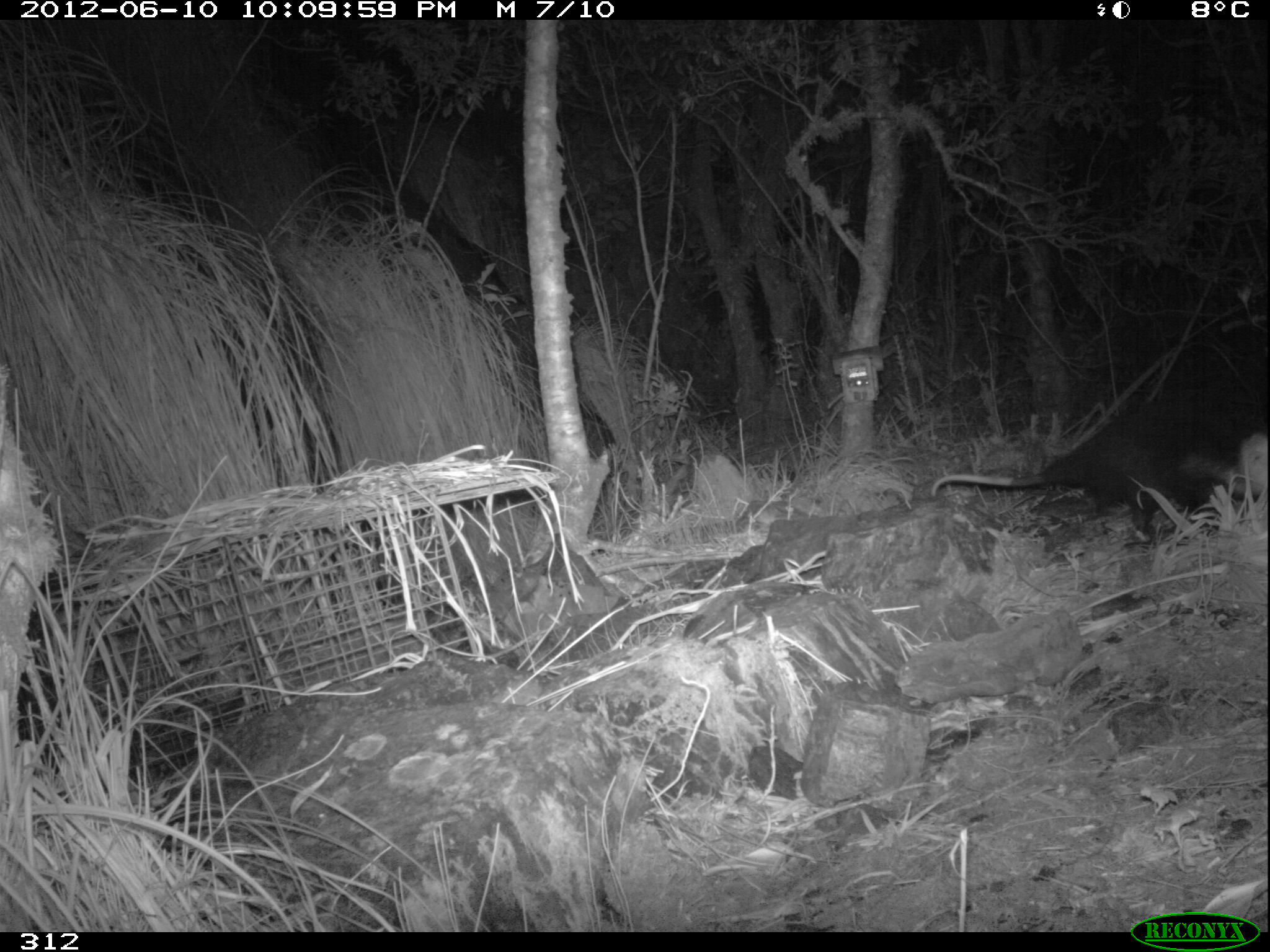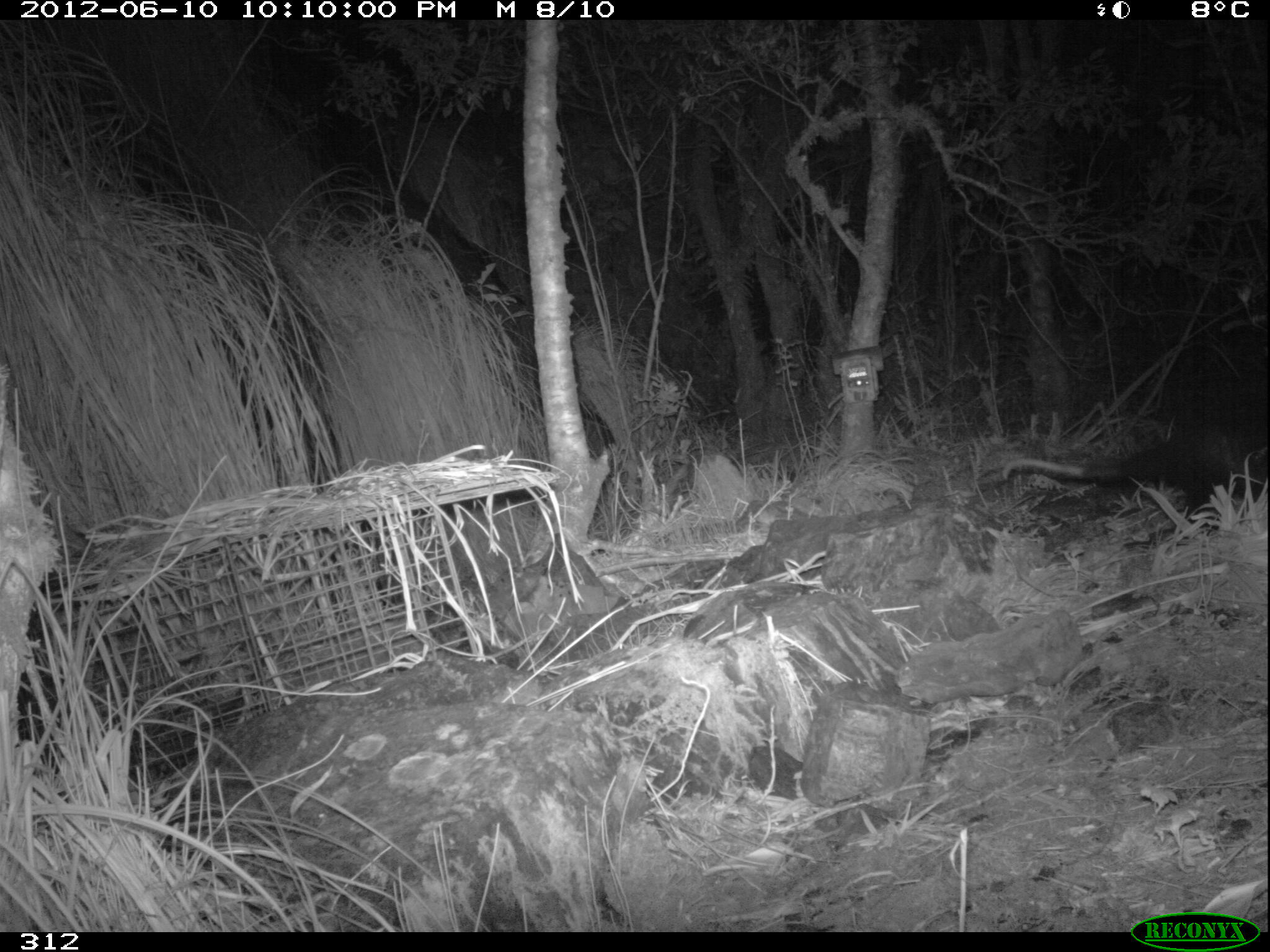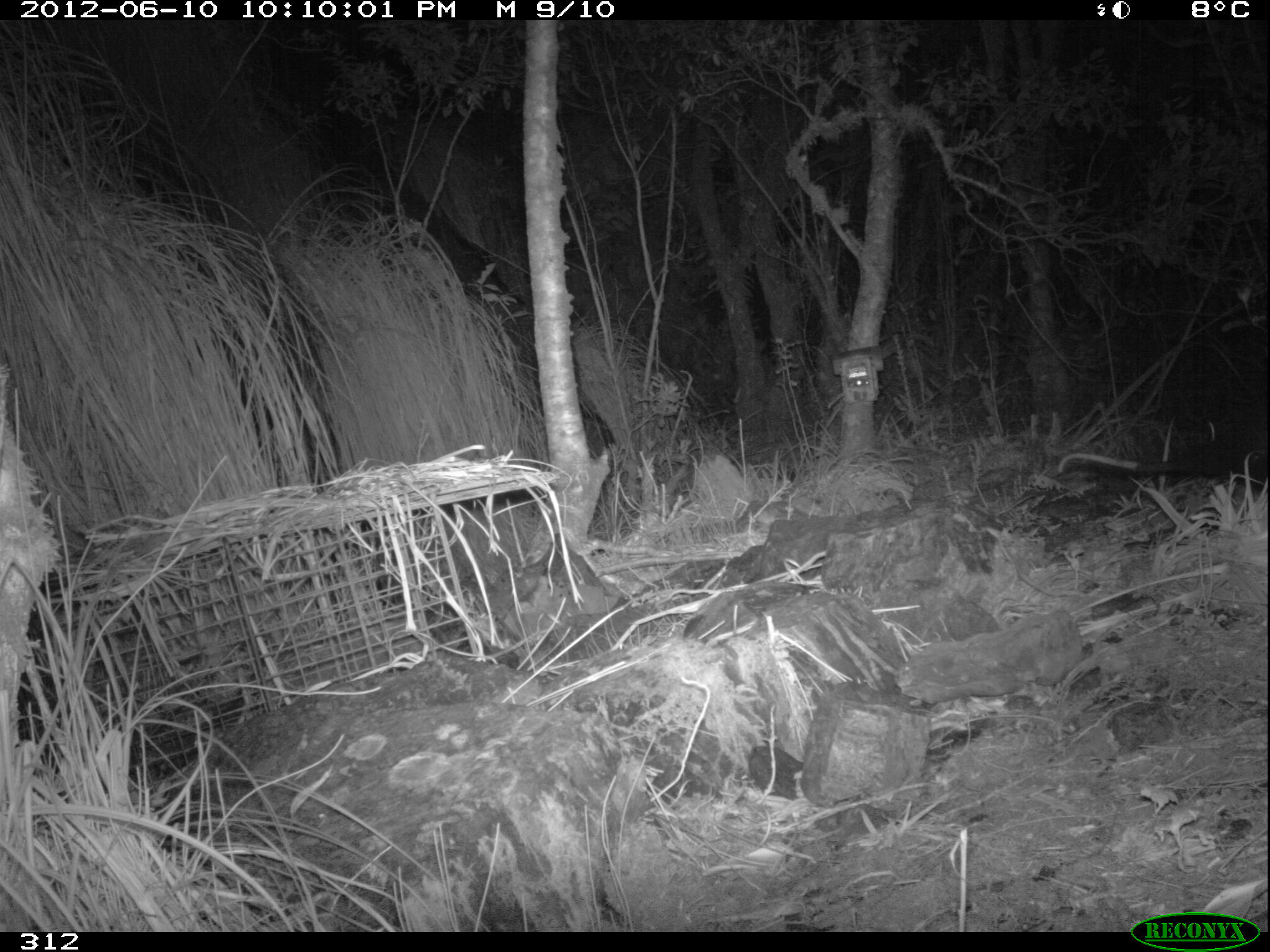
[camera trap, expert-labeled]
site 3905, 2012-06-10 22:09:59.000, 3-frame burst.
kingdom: Animalia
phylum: Chordata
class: Mammalia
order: Didelphimorphia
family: Didelphidae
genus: Didelphis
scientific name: Didelphis pernigra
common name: andean white-eared opossum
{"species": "Didelphis pernigra (andean white-eared opossum)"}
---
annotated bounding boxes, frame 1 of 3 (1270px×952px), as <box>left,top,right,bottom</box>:
didelphis pernigra: <box>930,393,1270,544</box>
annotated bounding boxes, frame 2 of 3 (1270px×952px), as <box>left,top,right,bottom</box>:
didelphis pernigra: <box>1002,397,1267,528</box>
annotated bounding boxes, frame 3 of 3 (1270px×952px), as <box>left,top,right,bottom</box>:
didelphis pernigra: <box>1058,414,1270,491</box>